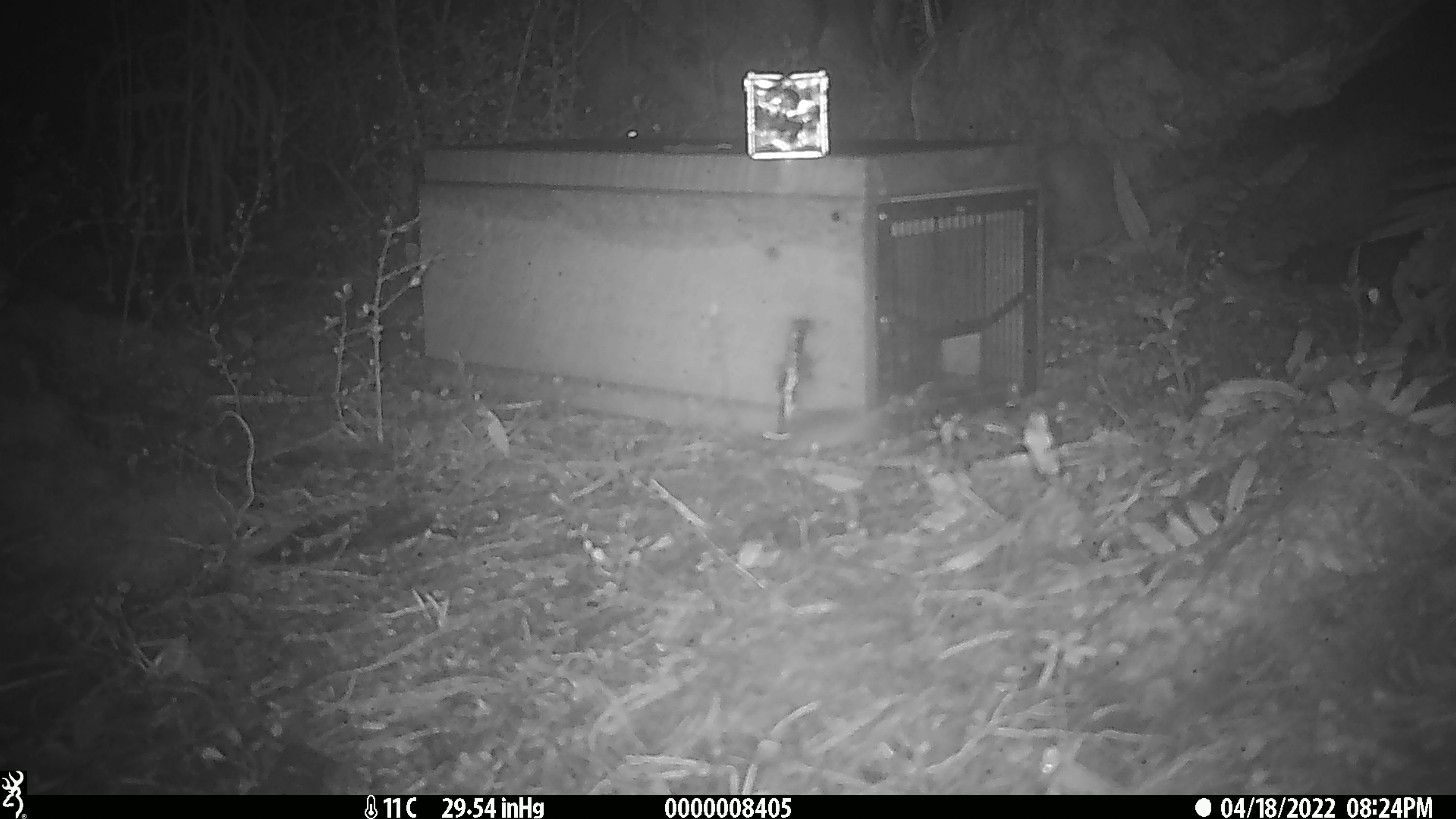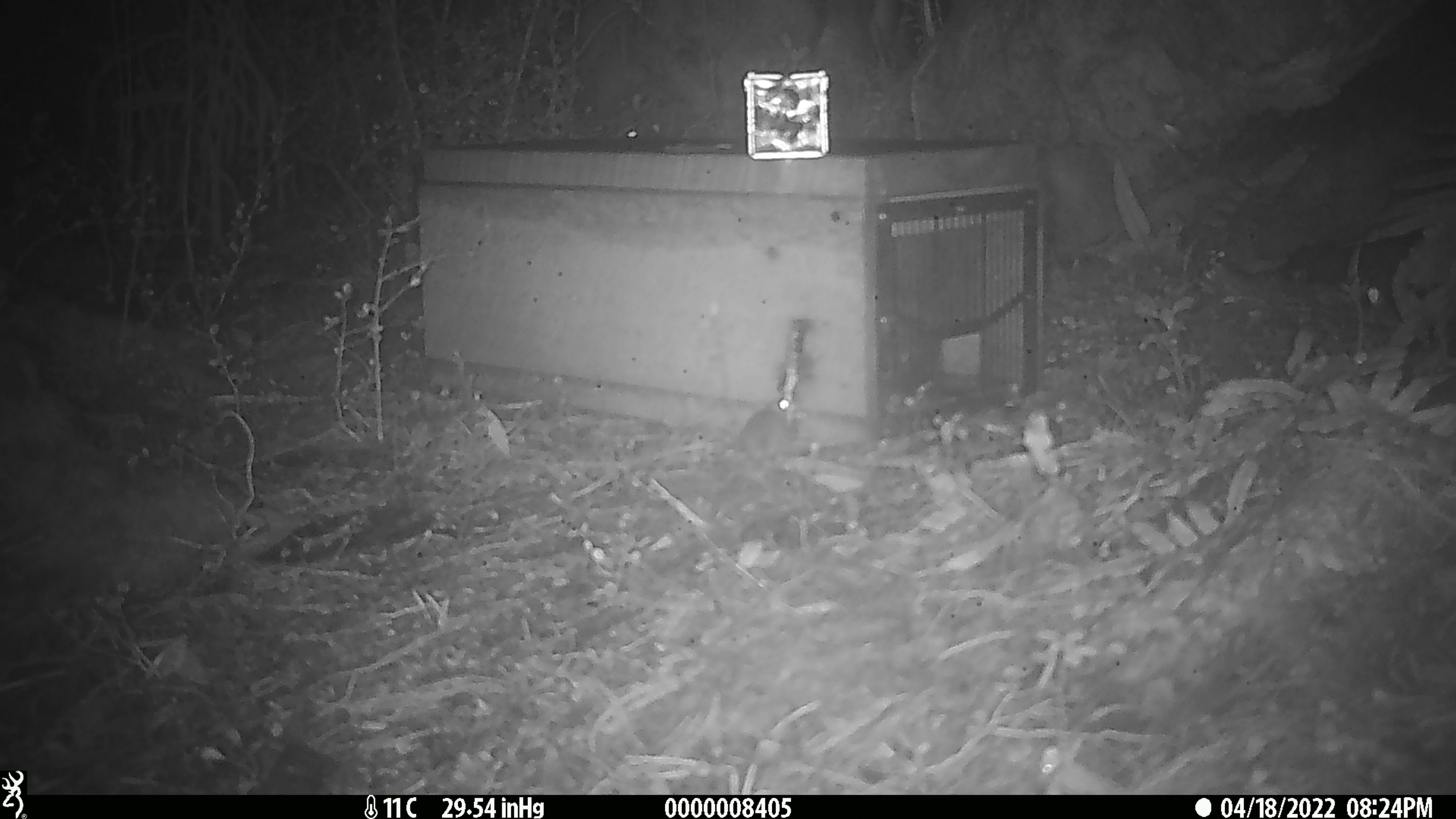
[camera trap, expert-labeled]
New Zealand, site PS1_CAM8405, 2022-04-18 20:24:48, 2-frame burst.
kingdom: Animalia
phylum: Chordata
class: Mammalia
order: Rodentia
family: Muridae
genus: Mus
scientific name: Mus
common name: mouse